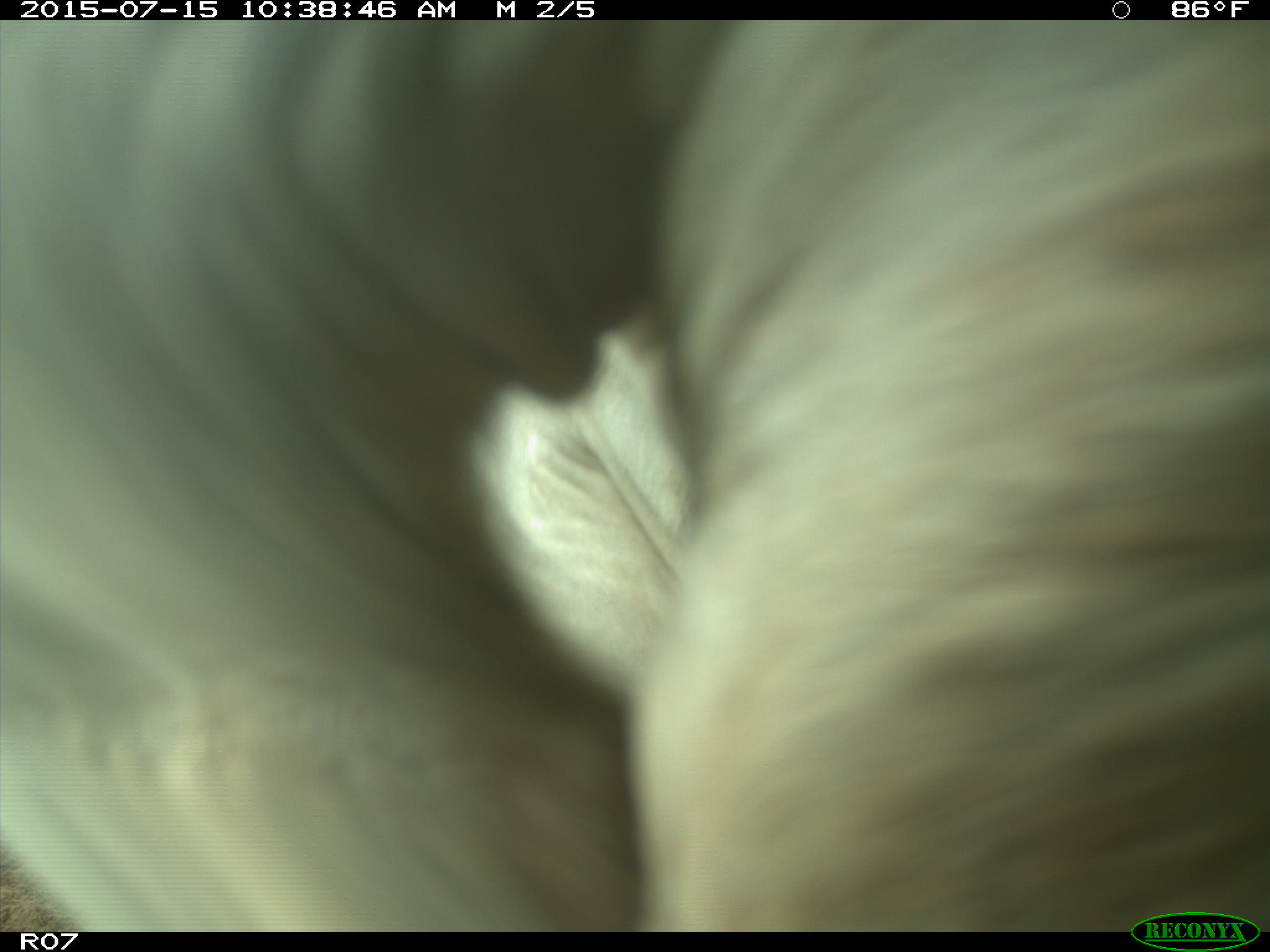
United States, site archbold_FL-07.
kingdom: Animalia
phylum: Chordata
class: Mammalia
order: Artiodactyla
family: Bovidae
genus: Bos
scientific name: Bos taurus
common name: domestic cow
Bos taurus (domestic cow).